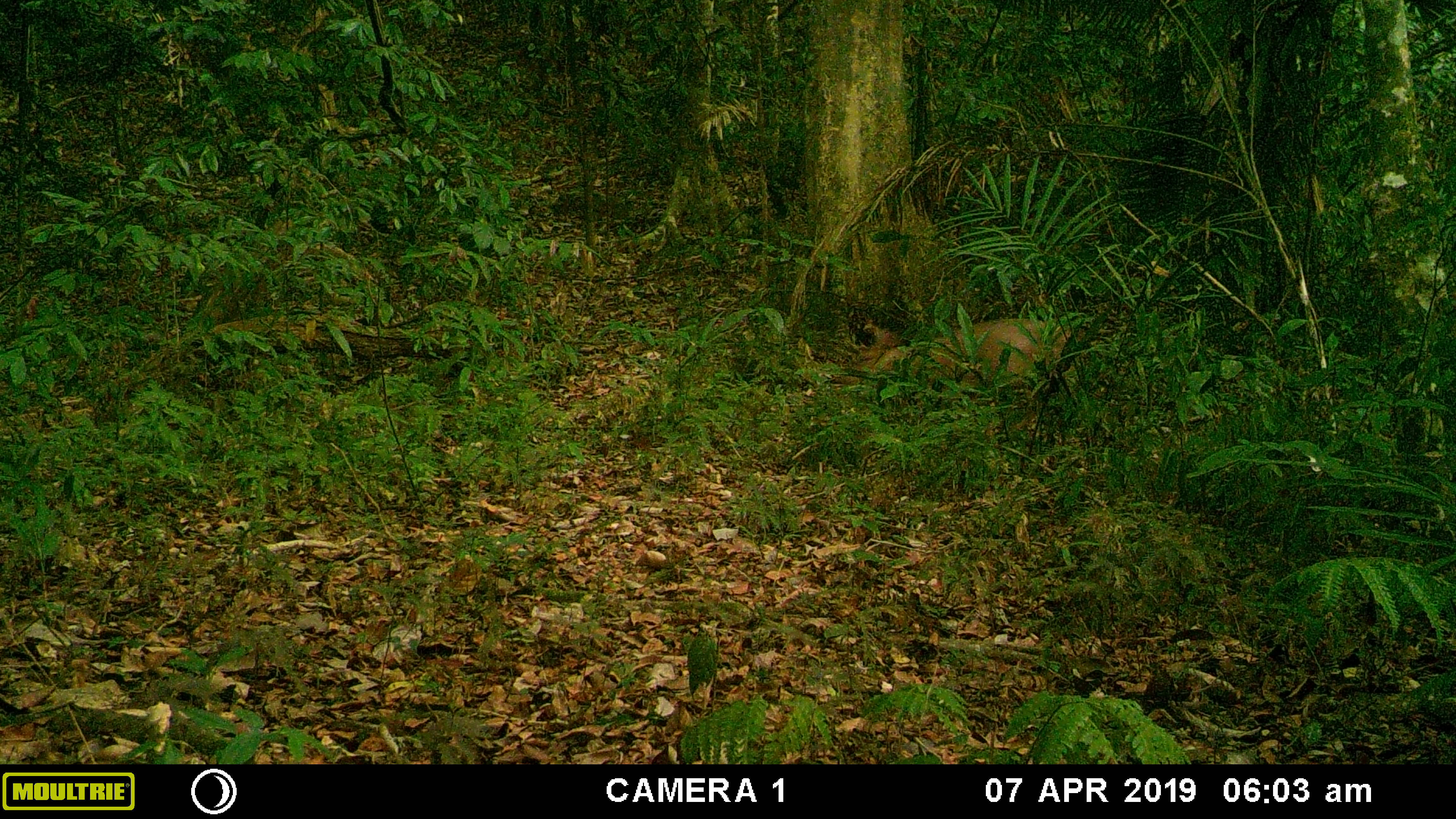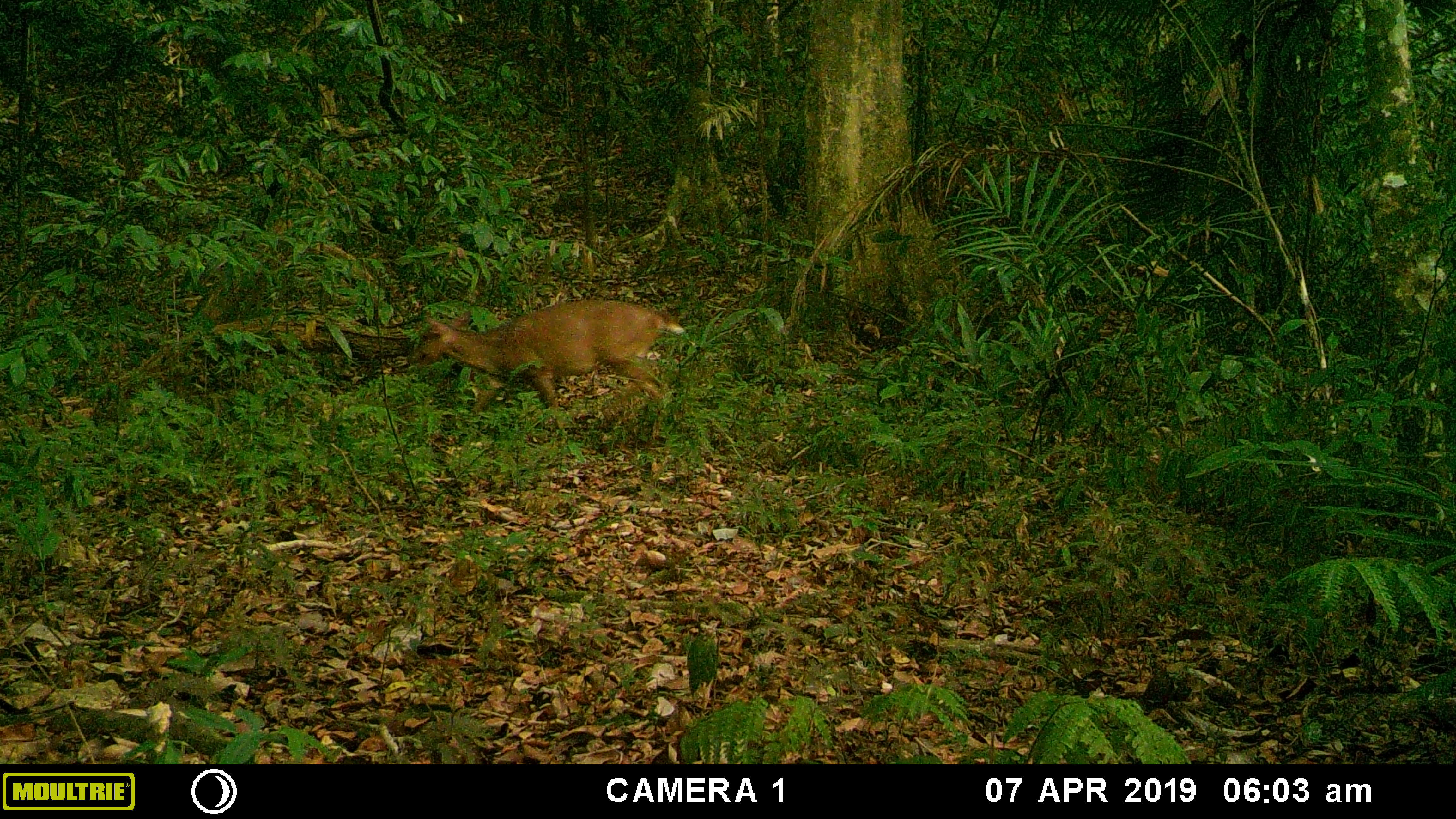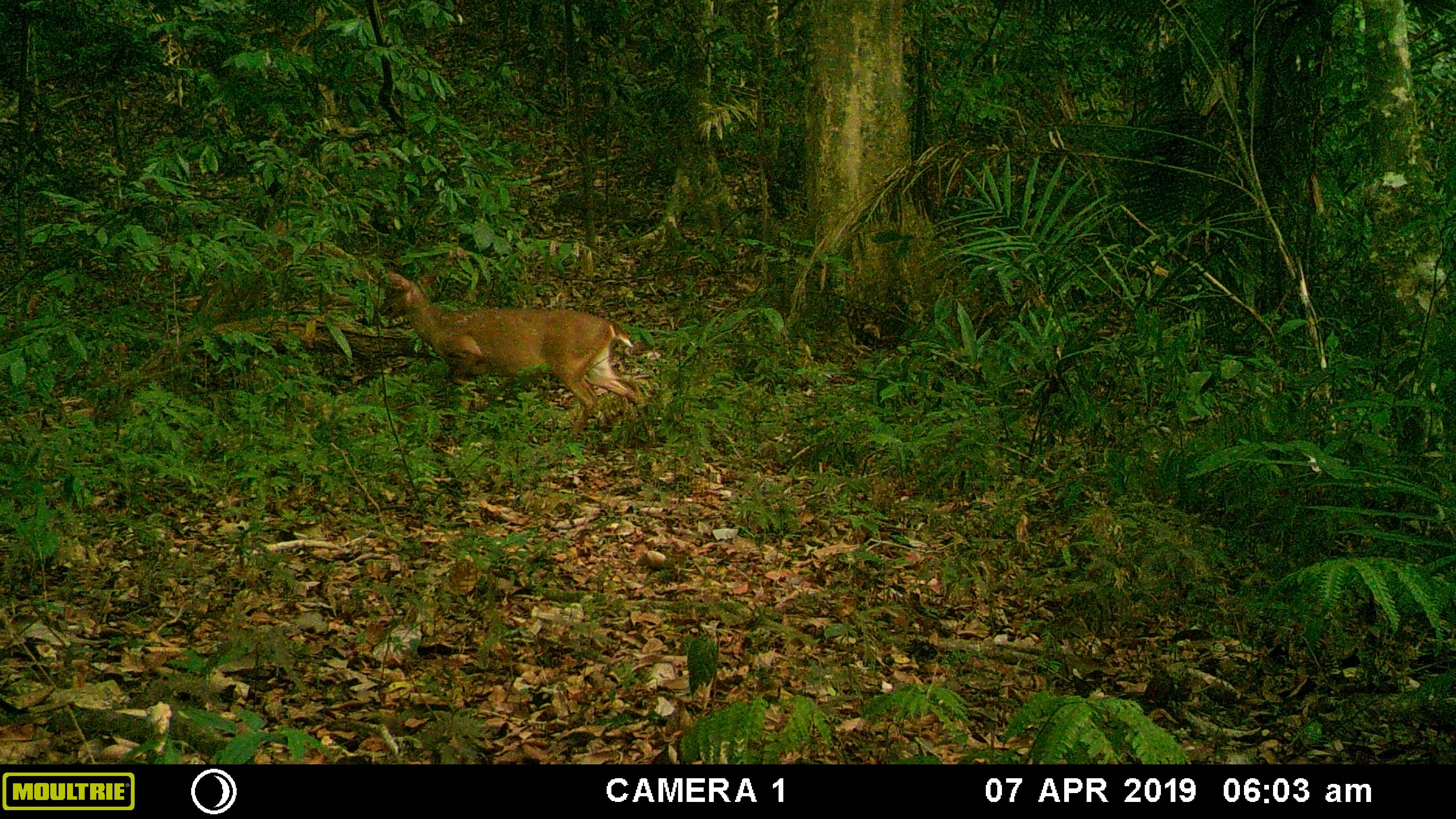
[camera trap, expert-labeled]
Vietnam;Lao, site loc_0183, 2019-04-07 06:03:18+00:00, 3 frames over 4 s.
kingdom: Animalia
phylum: Chordata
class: Mammalia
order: Artiodactyla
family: Cervidae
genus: Muntiacus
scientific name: Muntiacus vuquangensis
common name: large-antlered muntjac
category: large antlered muntjac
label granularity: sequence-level